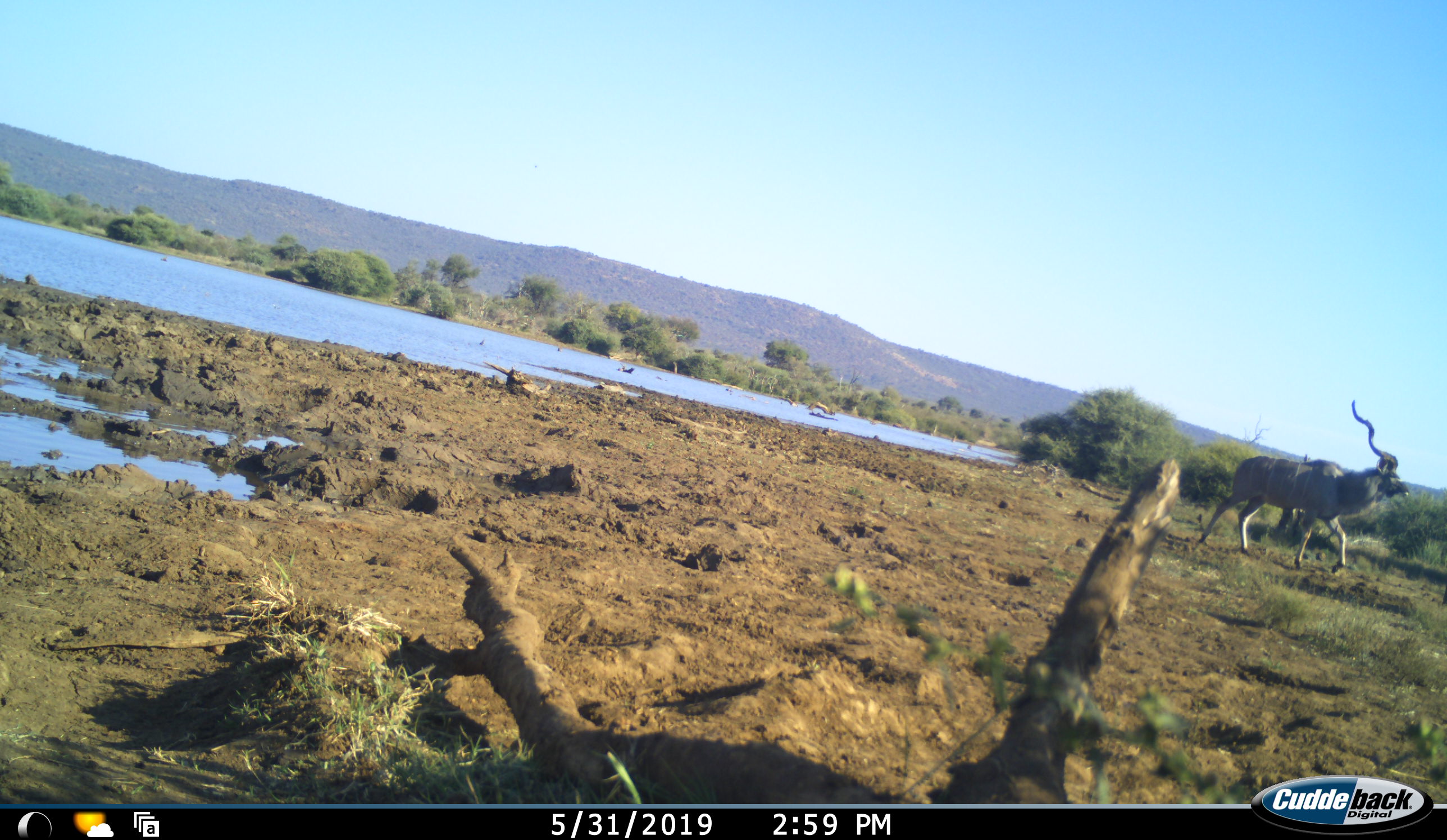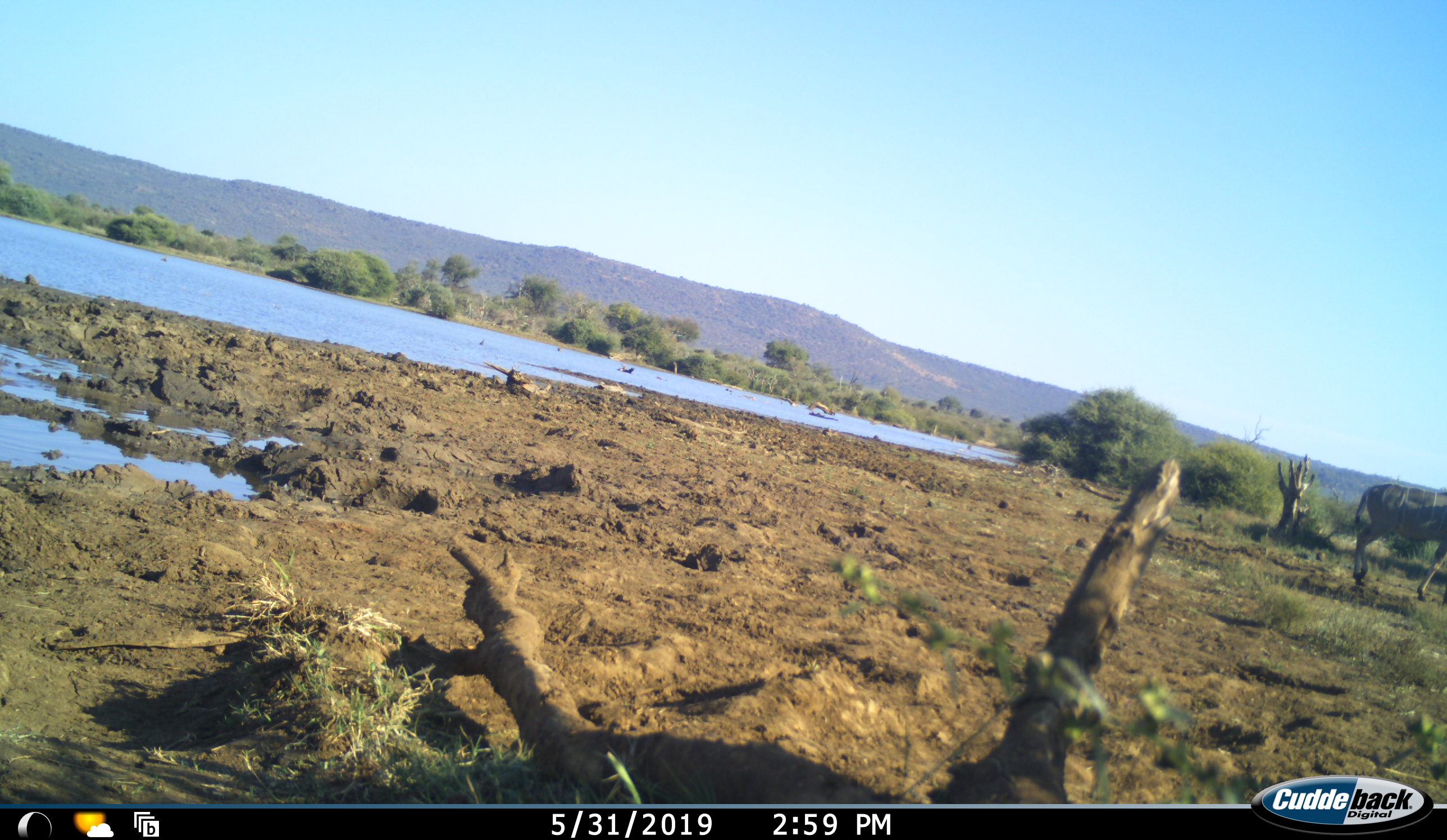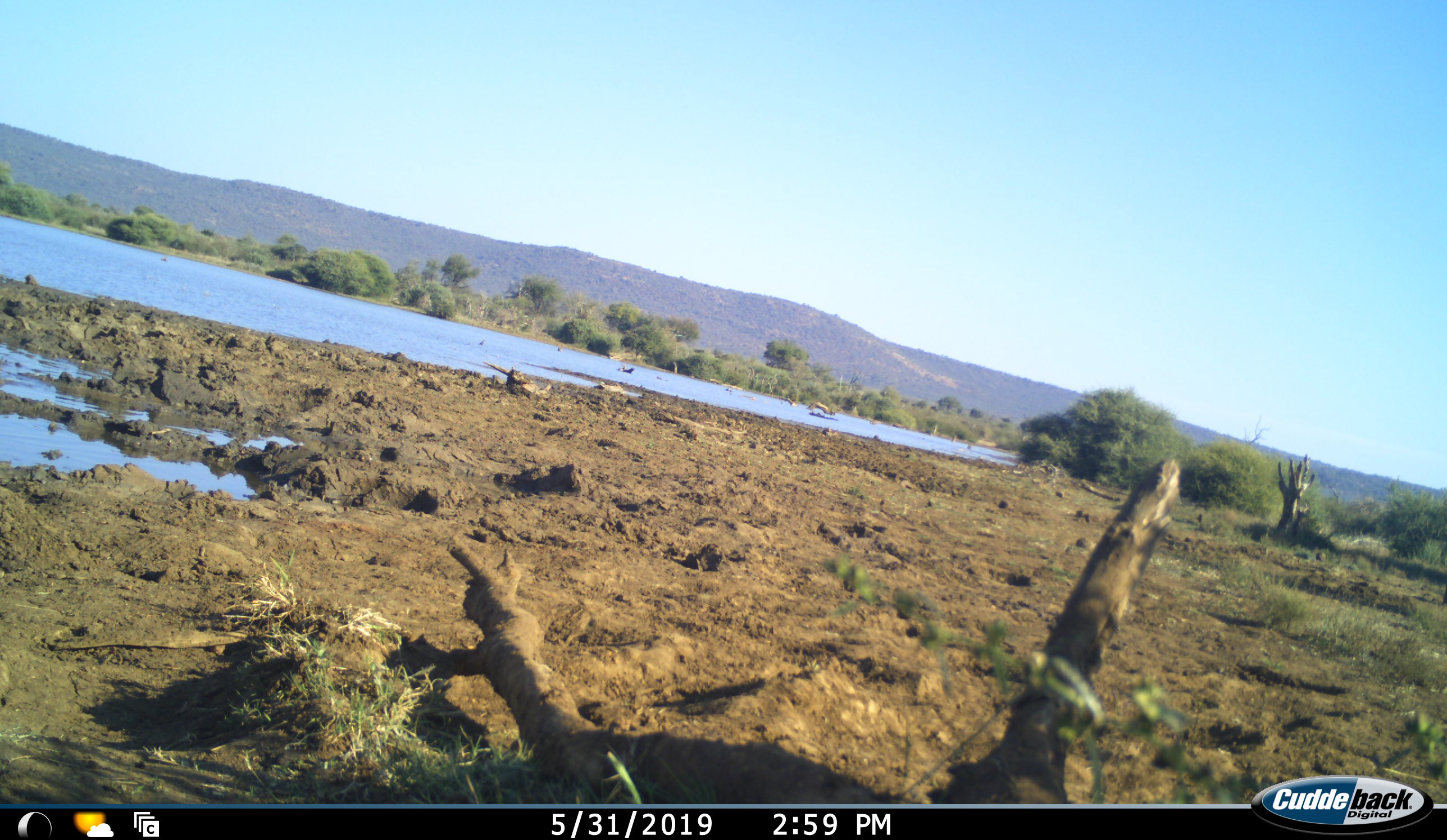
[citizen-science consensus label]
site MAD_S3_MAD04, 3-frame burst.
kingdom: Animalia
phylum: Chordata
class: Mammalia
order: Artiodactyla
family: Bovidae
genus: Tragelaphus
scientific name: Tragelaphus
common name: kudu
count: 1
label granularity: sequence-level